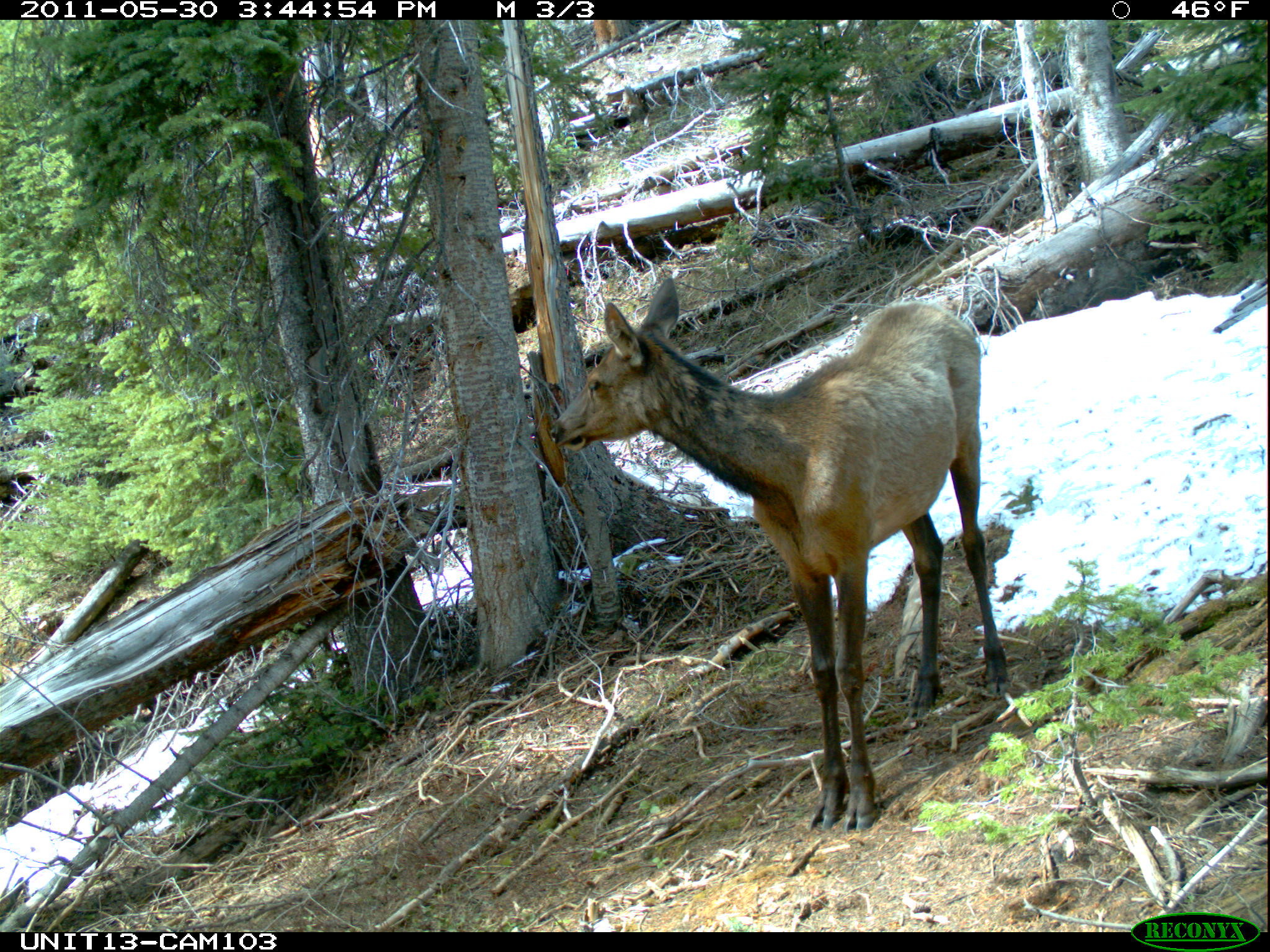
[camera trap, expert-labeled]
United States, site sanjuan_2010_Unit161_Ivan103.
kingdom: Animalia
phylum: Chordata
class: Mammalia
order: Artiodactyla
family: Cervidae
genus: Cervus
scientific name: Cervus elaphus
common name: red deer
Cervus elaphus (red deer).